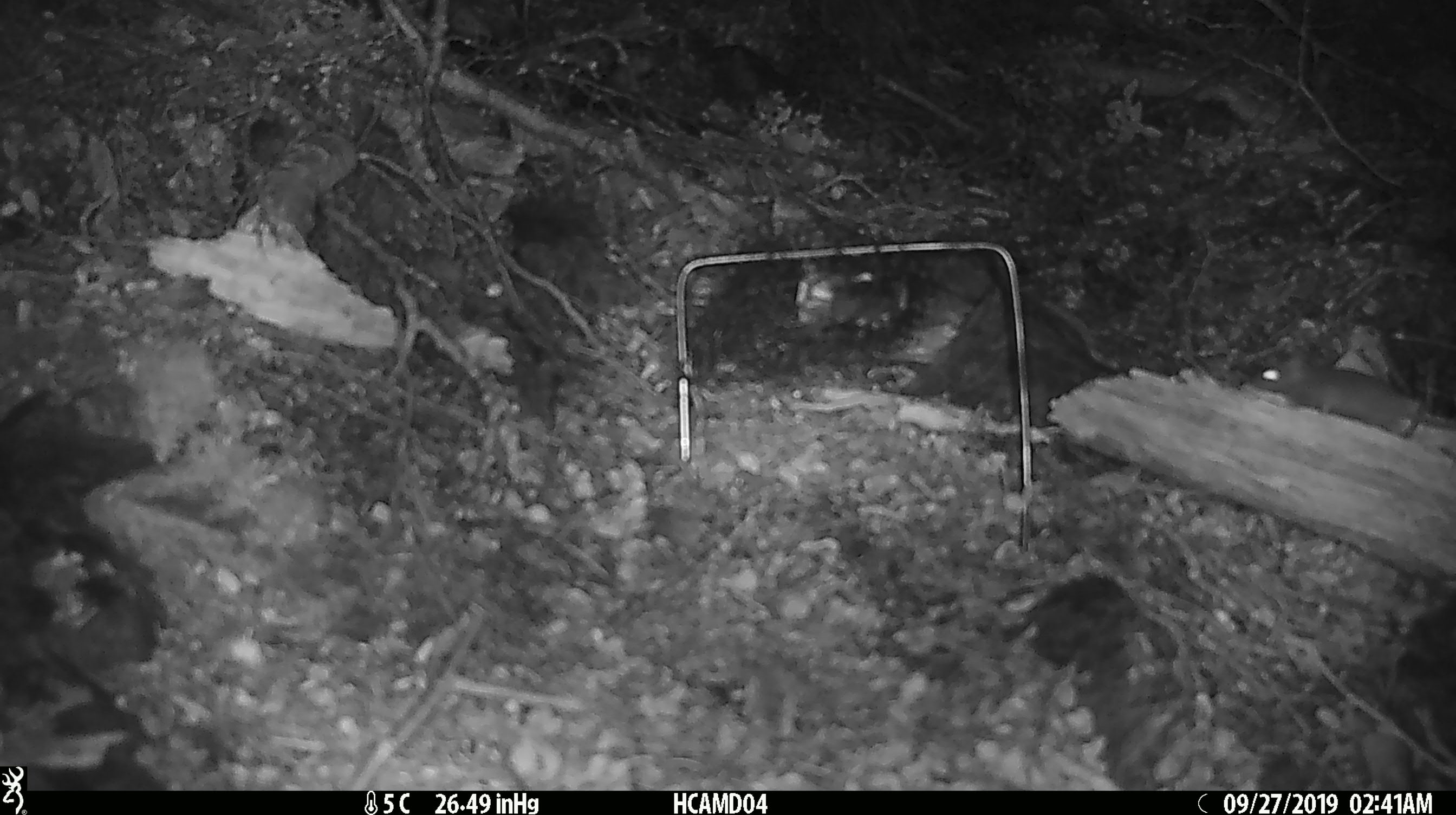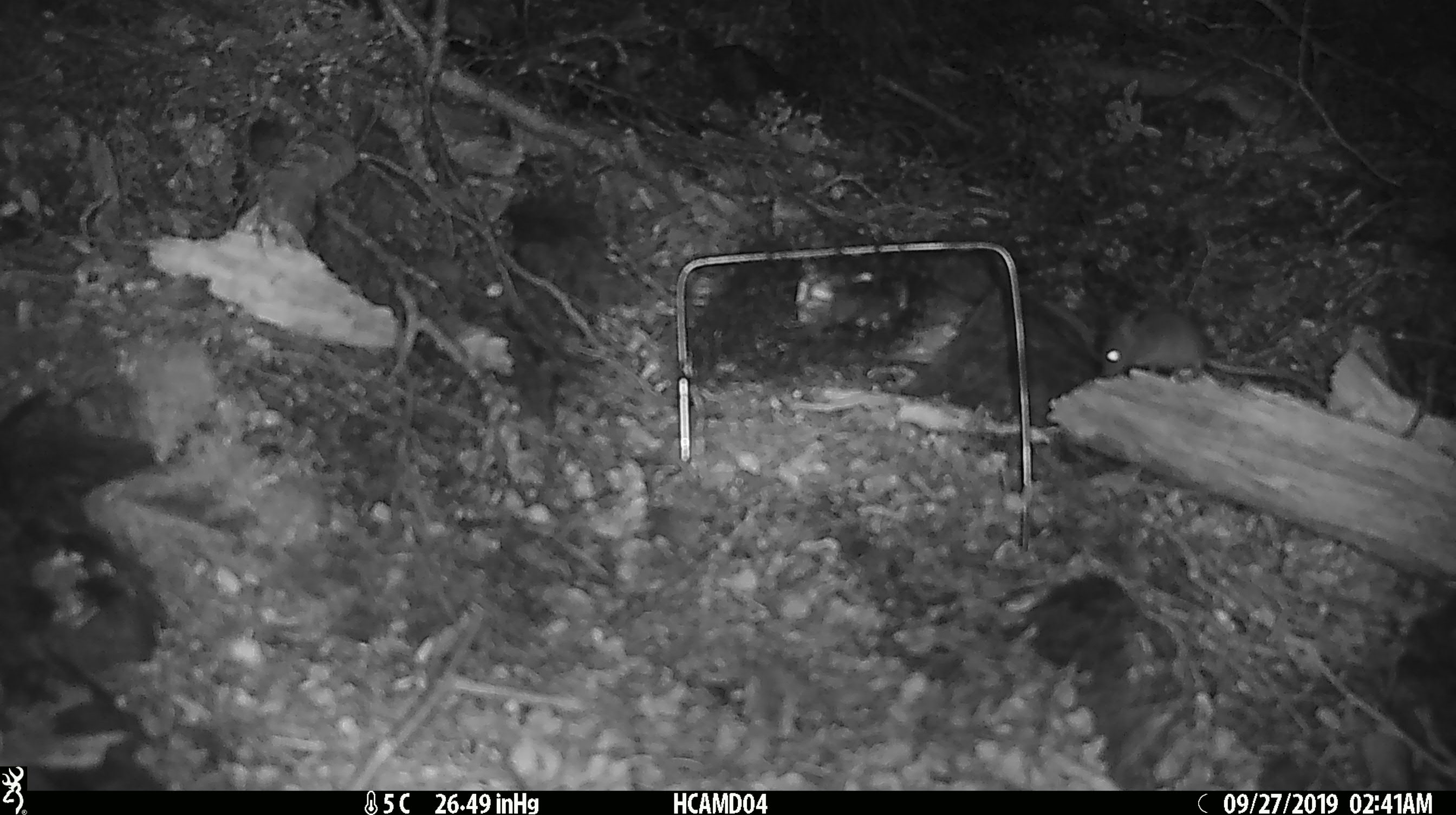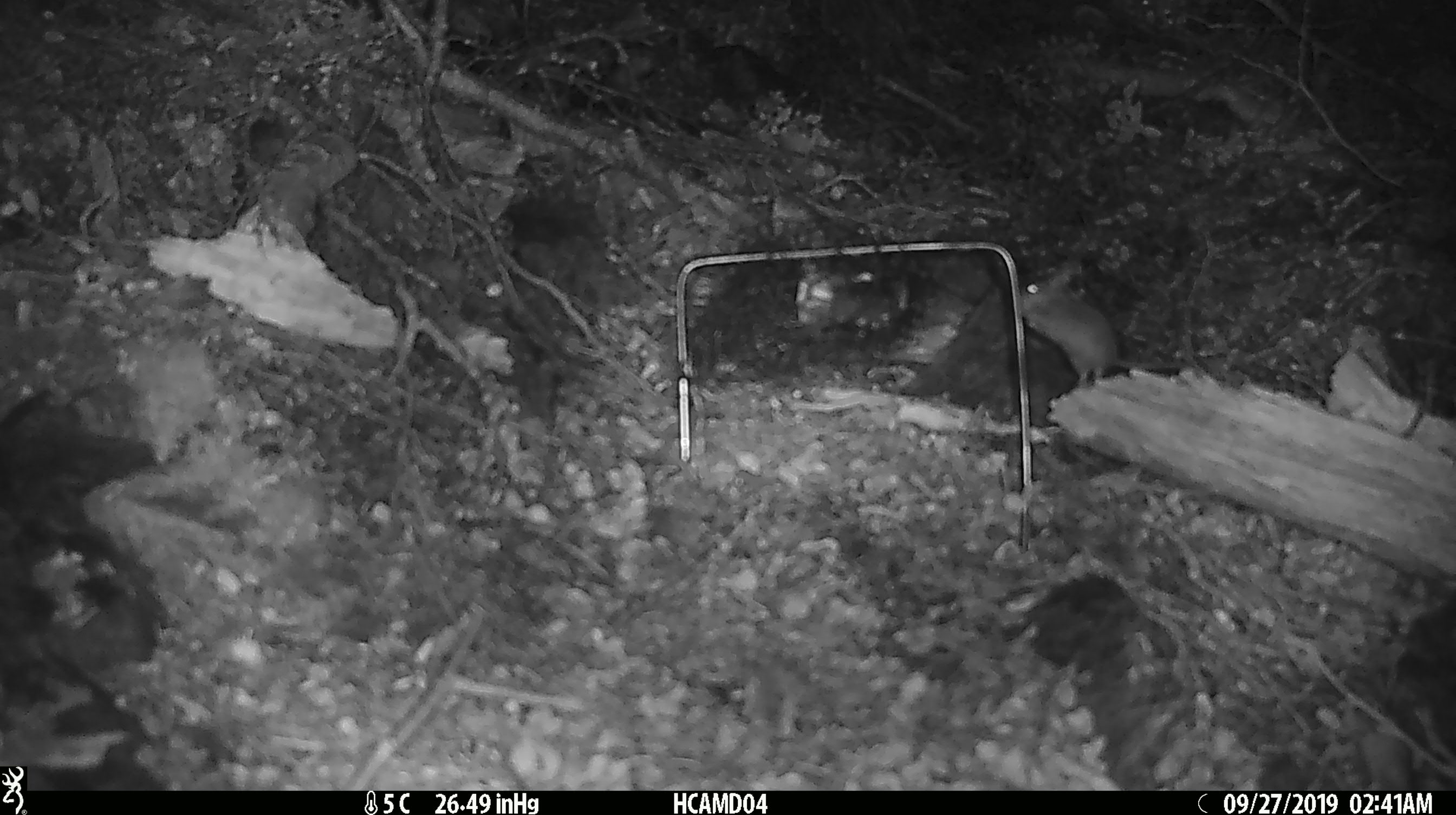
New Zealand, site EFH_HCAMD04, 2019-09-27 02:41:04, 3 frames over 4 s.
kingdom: Animalia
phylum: Chordata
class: Mammalia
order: Rodentia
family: Muridae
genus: Mus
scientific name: Mus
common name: mouse